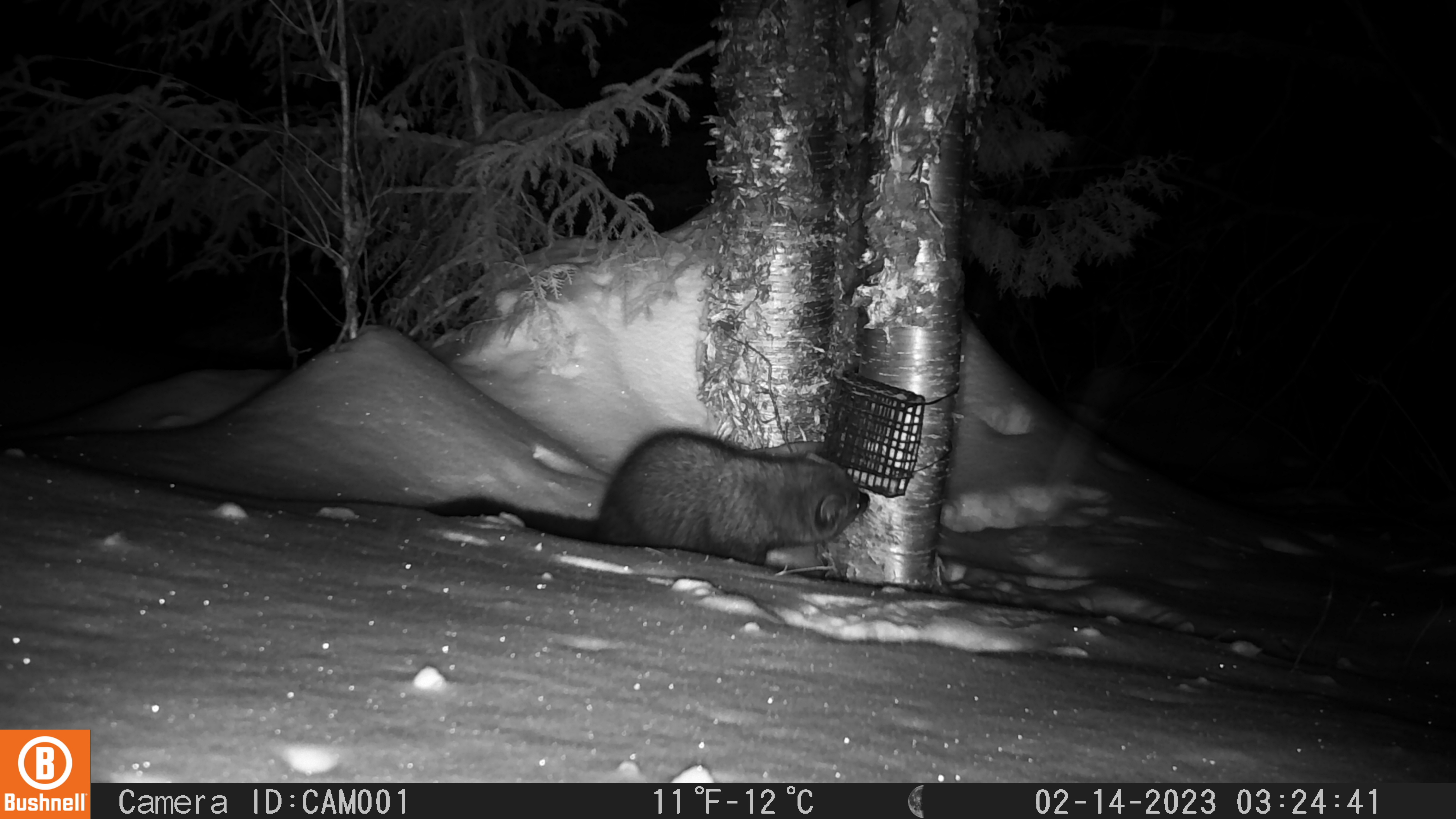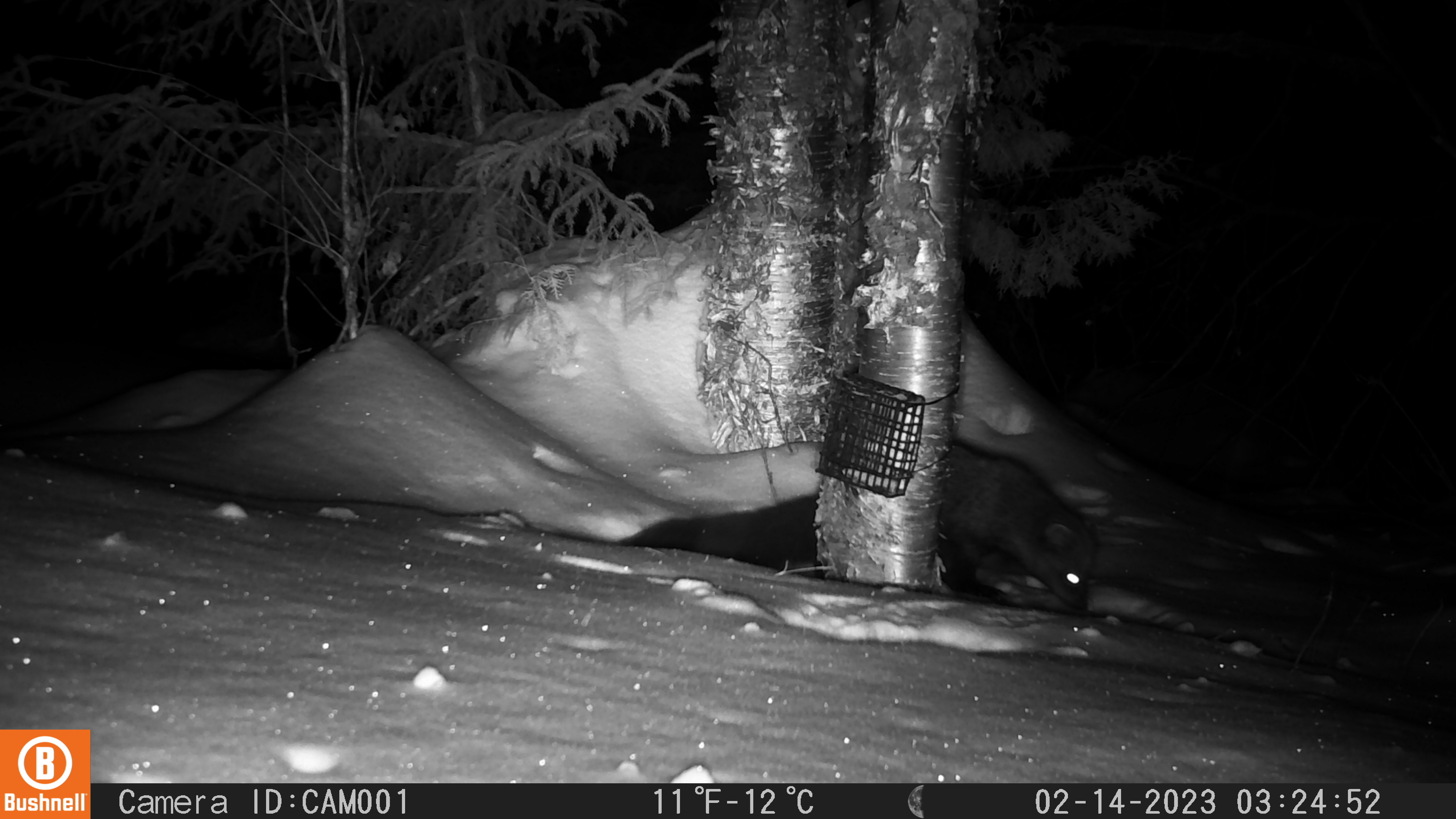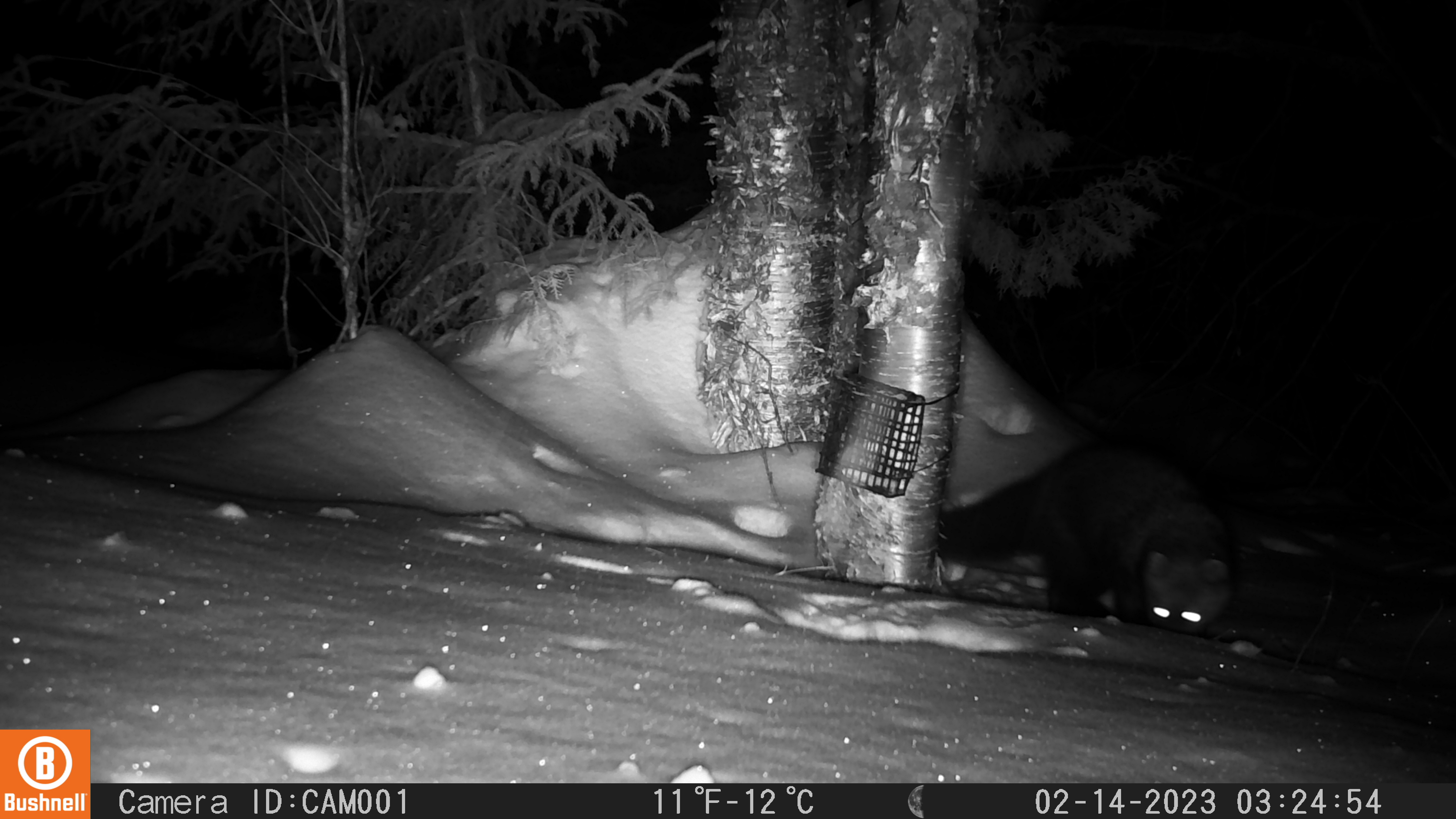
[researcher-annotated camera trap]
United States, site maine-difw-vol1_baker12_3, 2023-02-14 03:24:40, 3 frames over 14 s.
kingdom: Animalia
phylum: Chordata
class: Mammalia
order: Carnivora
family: Mustelidae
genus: Pekania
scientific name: Pekania pennanti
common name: fisher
Fisher (Pekania pennanti).